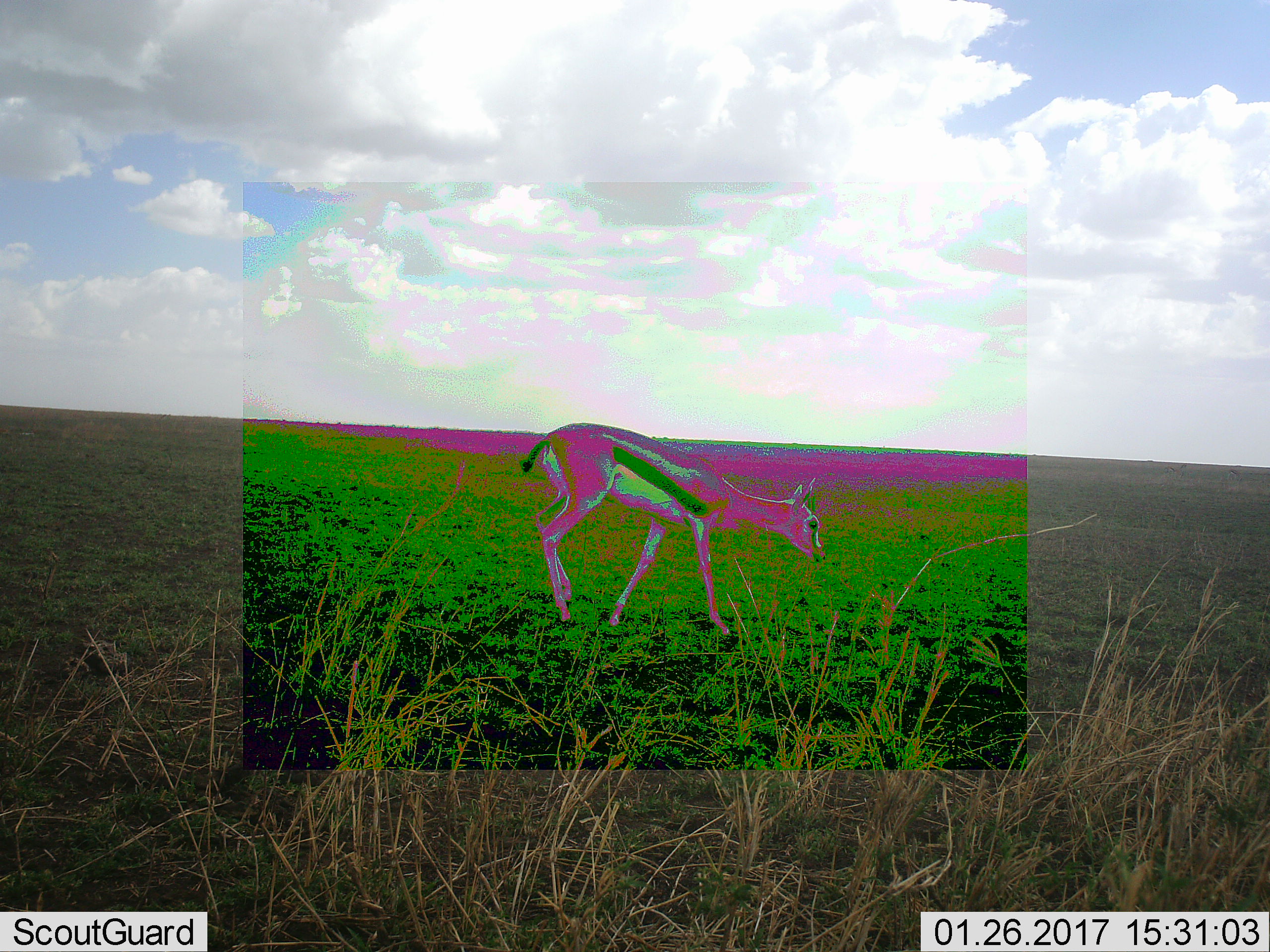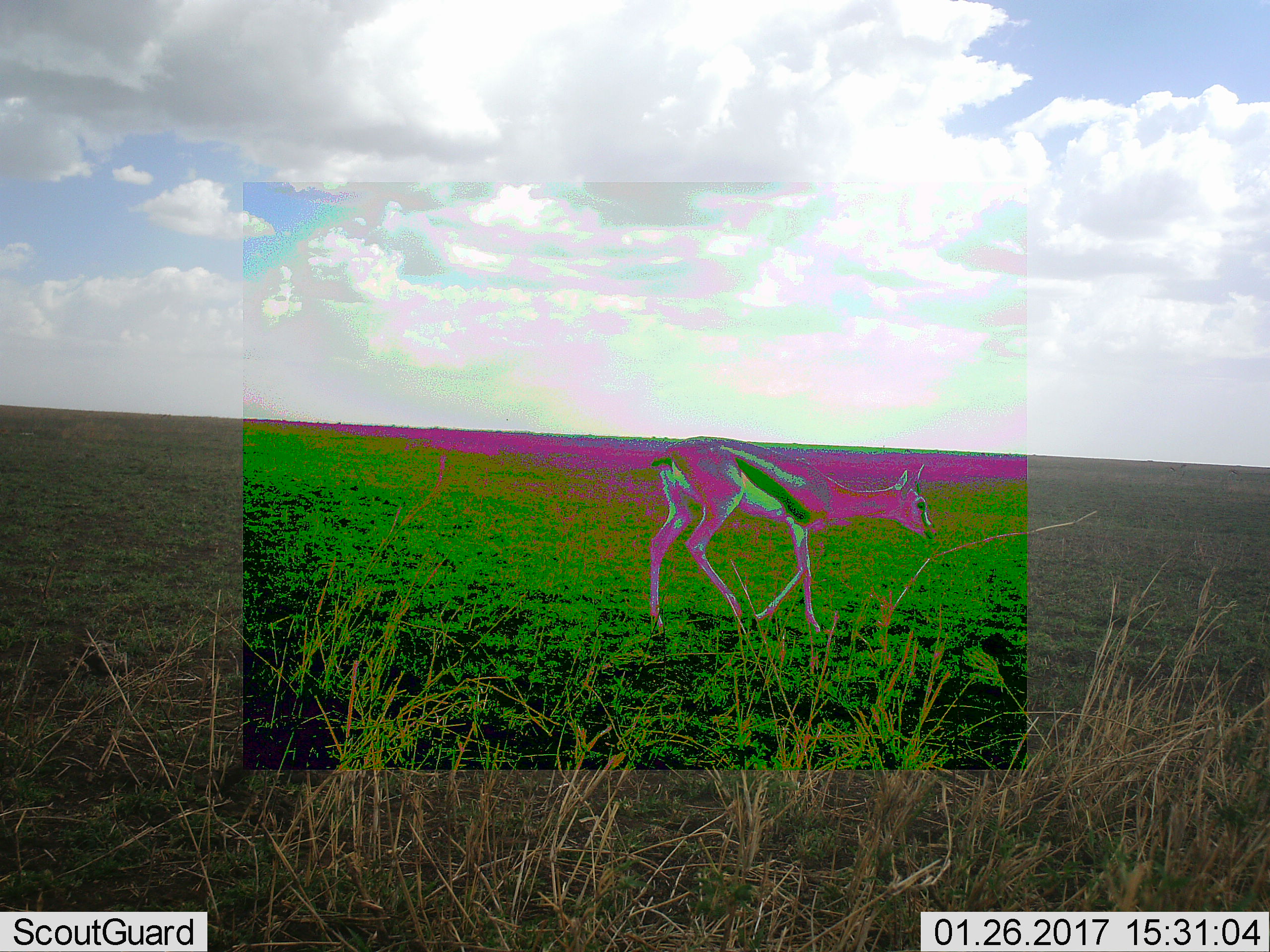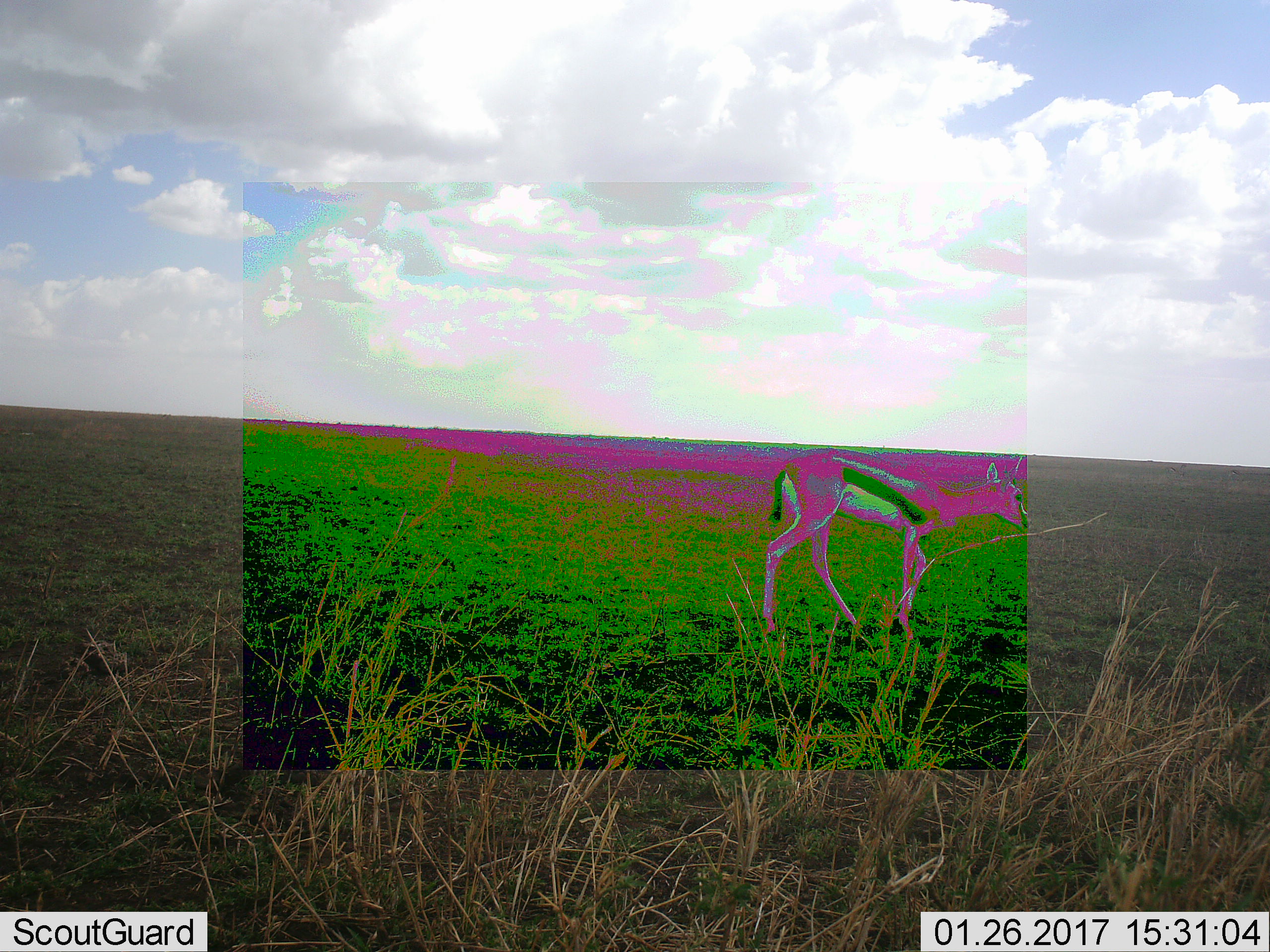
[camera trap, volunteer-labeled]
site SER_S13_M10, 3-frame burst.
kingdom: Animalia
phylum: Chordata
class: Mammalia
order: Artiodactyla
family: Bovidae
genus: Eudorcas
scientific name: Eudorcas thomsonii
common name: thomson's gazelle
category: gazellethomsons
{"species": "gazellethomsons (thomson's gazelle) (Eudorcas thomsonii)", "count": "1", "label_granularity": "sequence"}